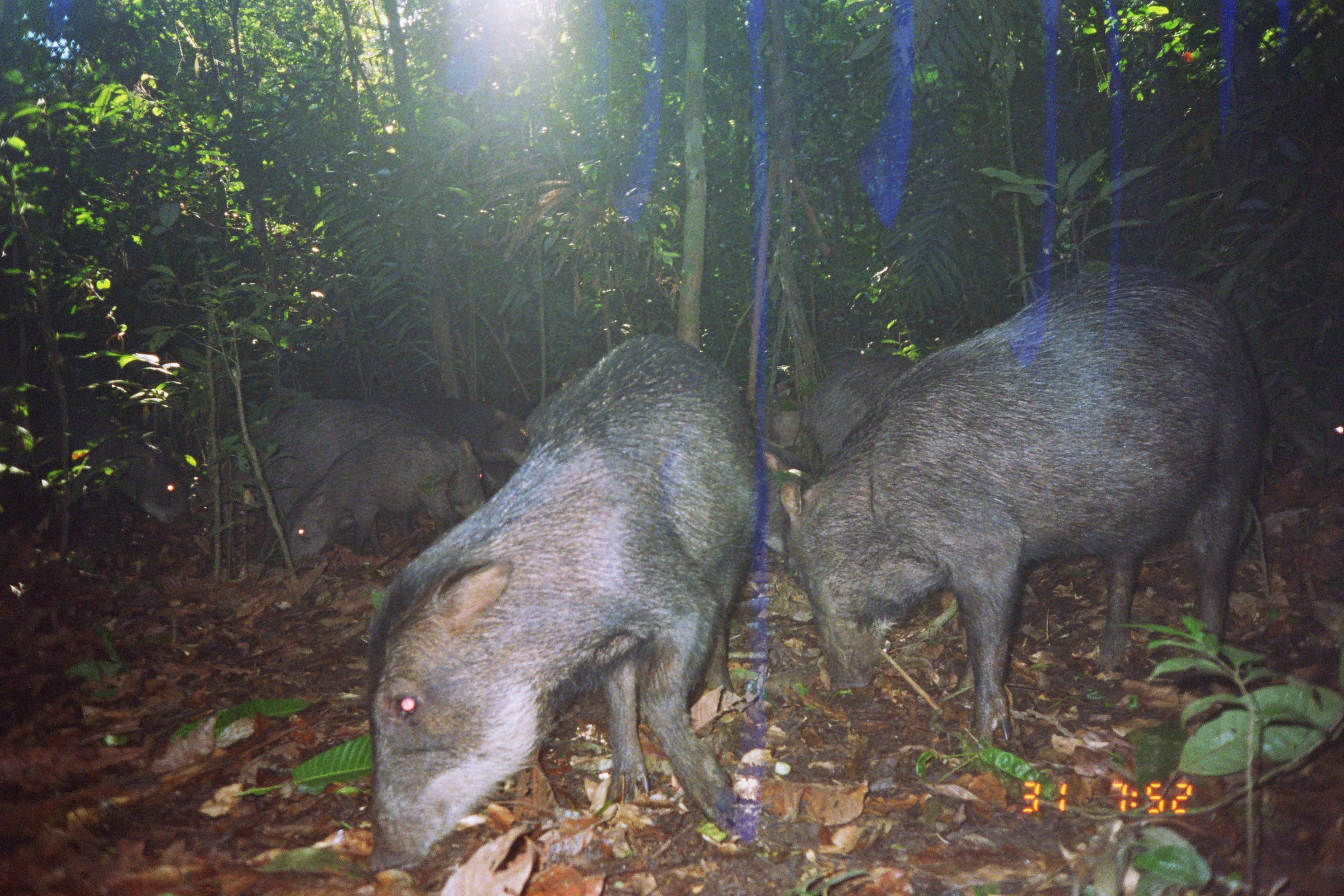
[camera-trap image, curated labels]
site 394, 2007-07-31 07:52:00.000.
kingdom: Animalia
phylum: Chordata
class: Mammalia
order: Artiodactyla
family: Tayassuidae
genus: Tayassu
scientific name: Tayassu pecari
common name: white-lipped peccary